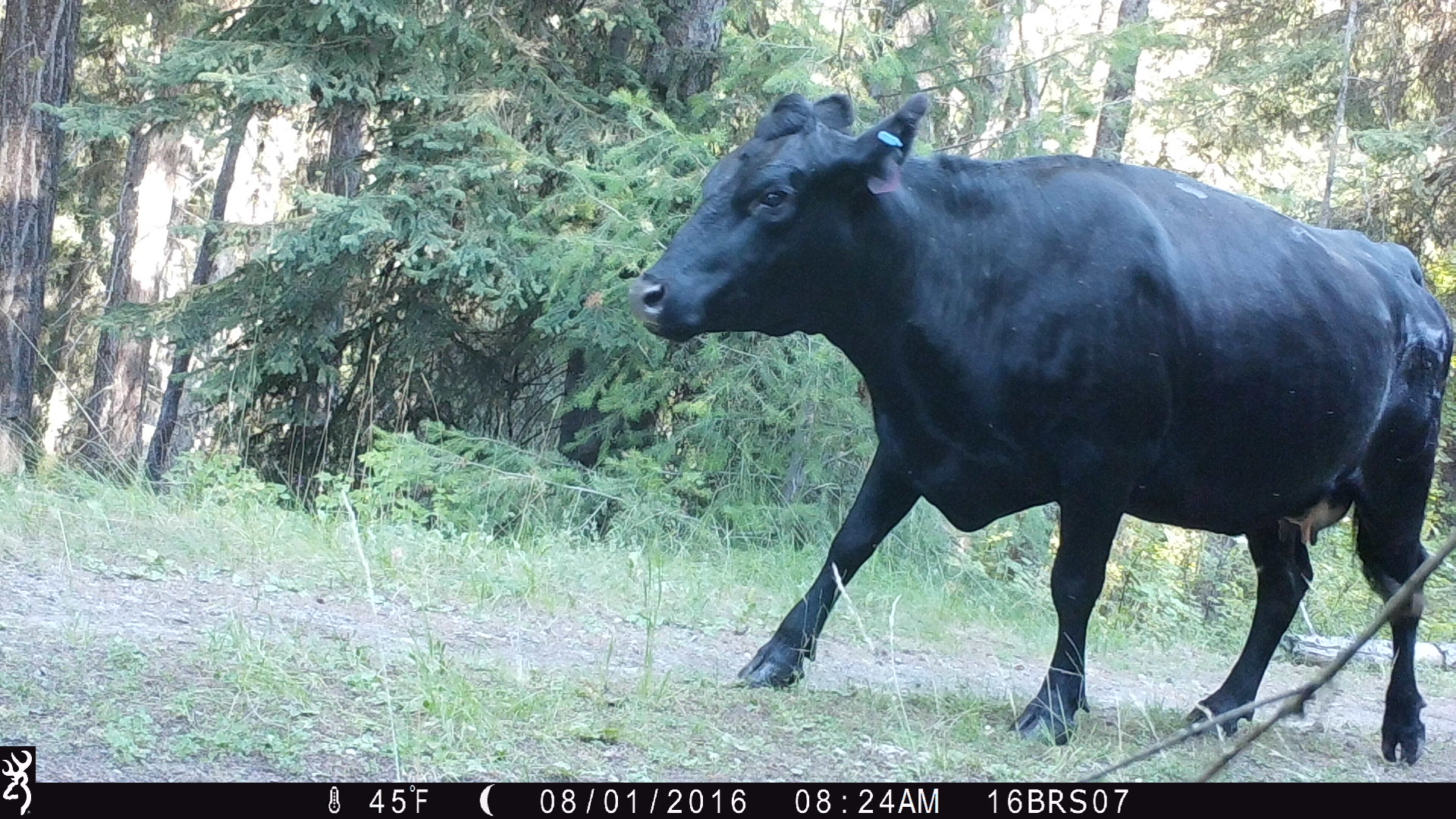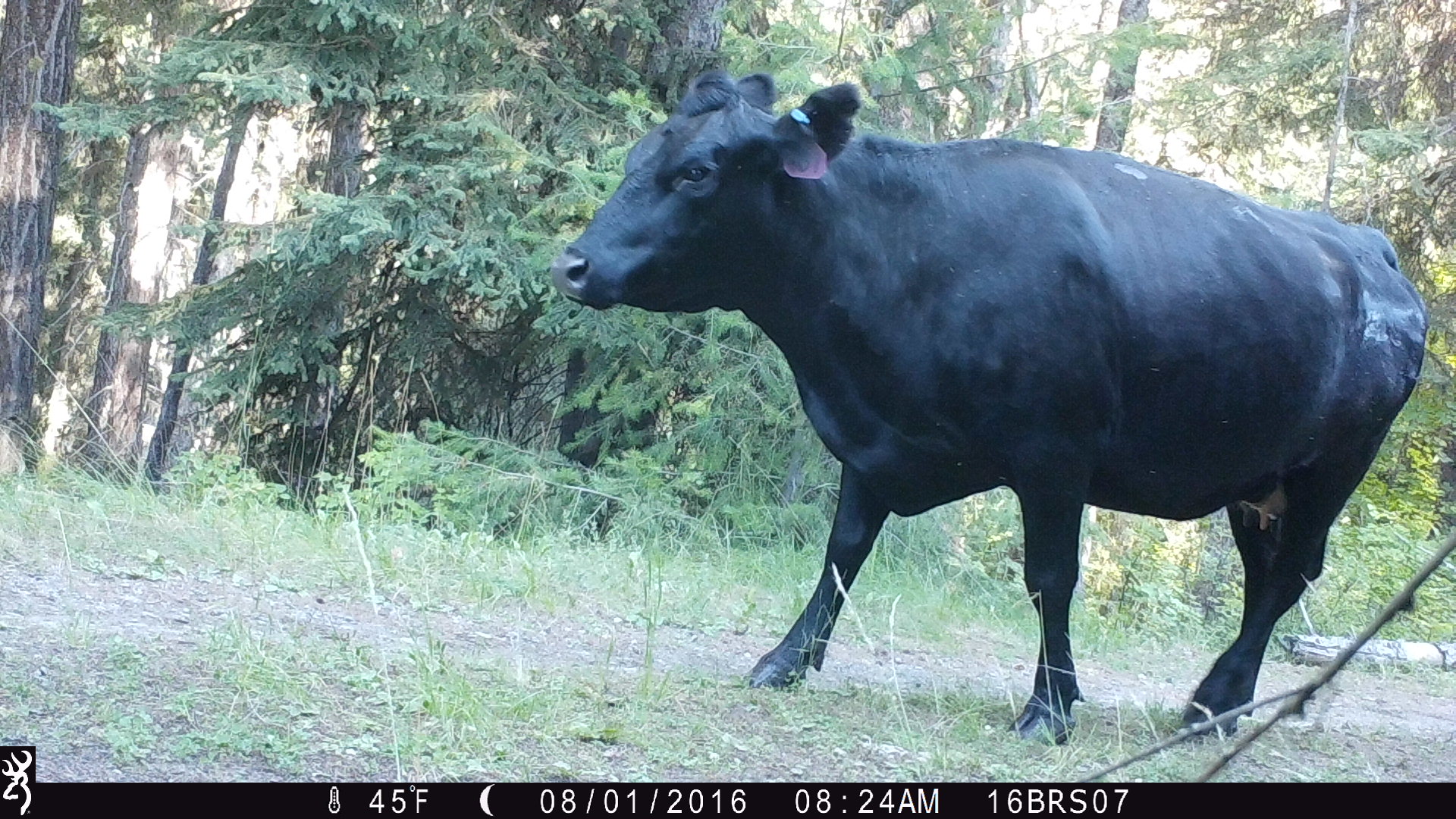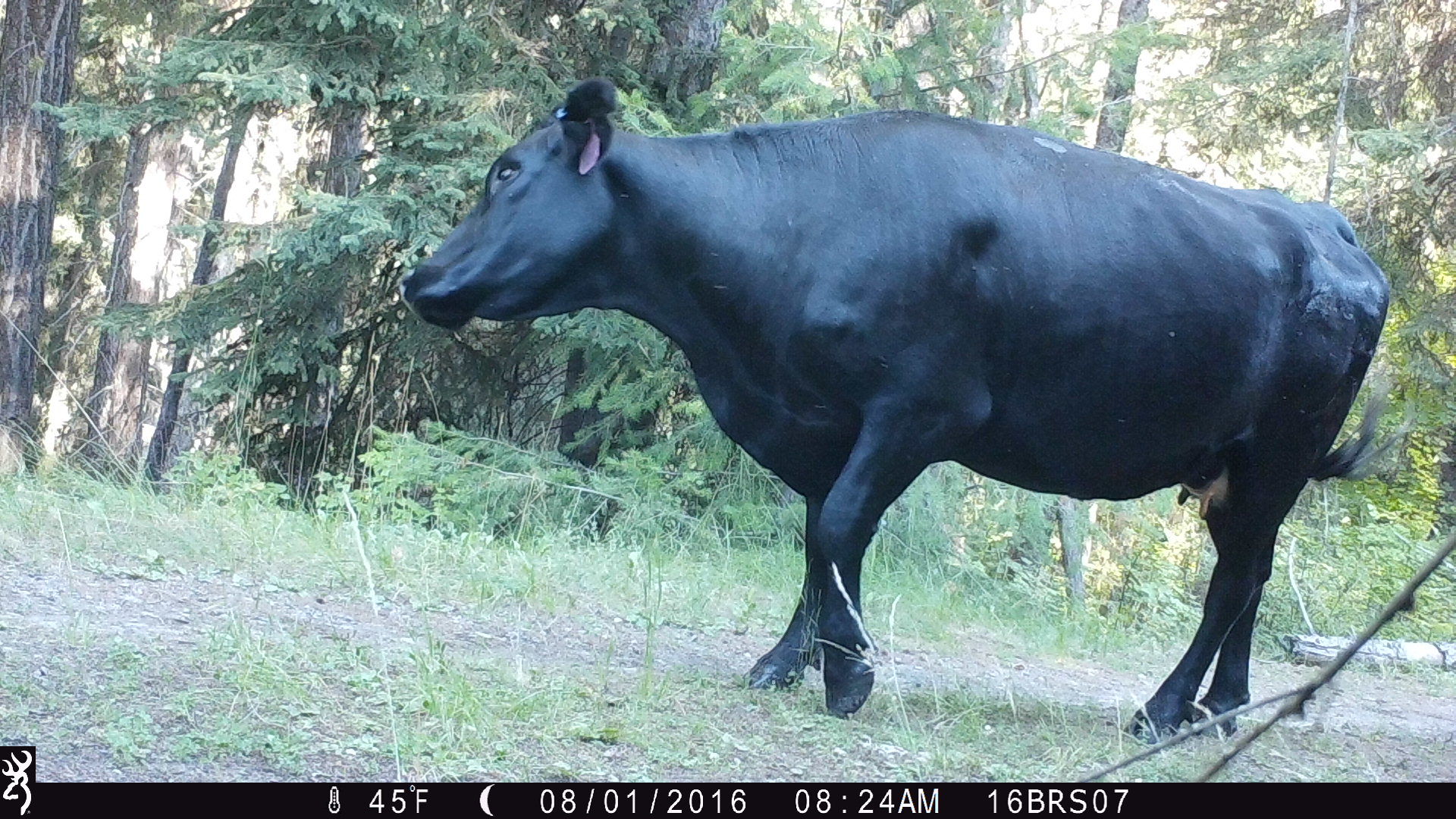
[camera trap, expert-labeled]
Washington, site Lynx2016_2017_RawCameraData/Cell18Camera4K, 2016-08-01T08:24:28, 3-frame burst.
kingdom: Animalia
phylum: Chordata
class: Mammalia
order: Artiodactyla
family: Bovidae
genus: Bos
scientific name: Bos taurus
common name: domestic cattle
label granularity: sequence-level